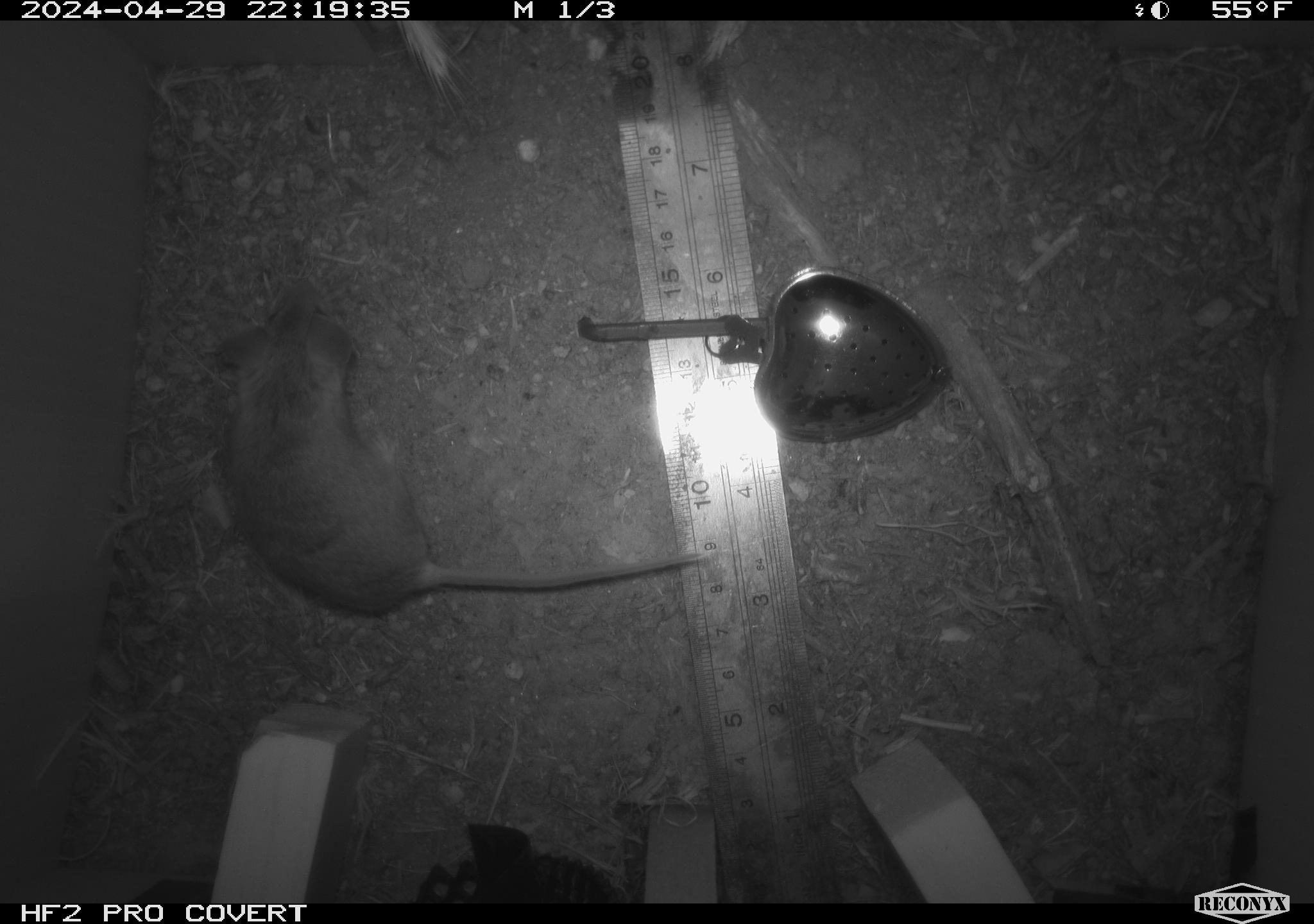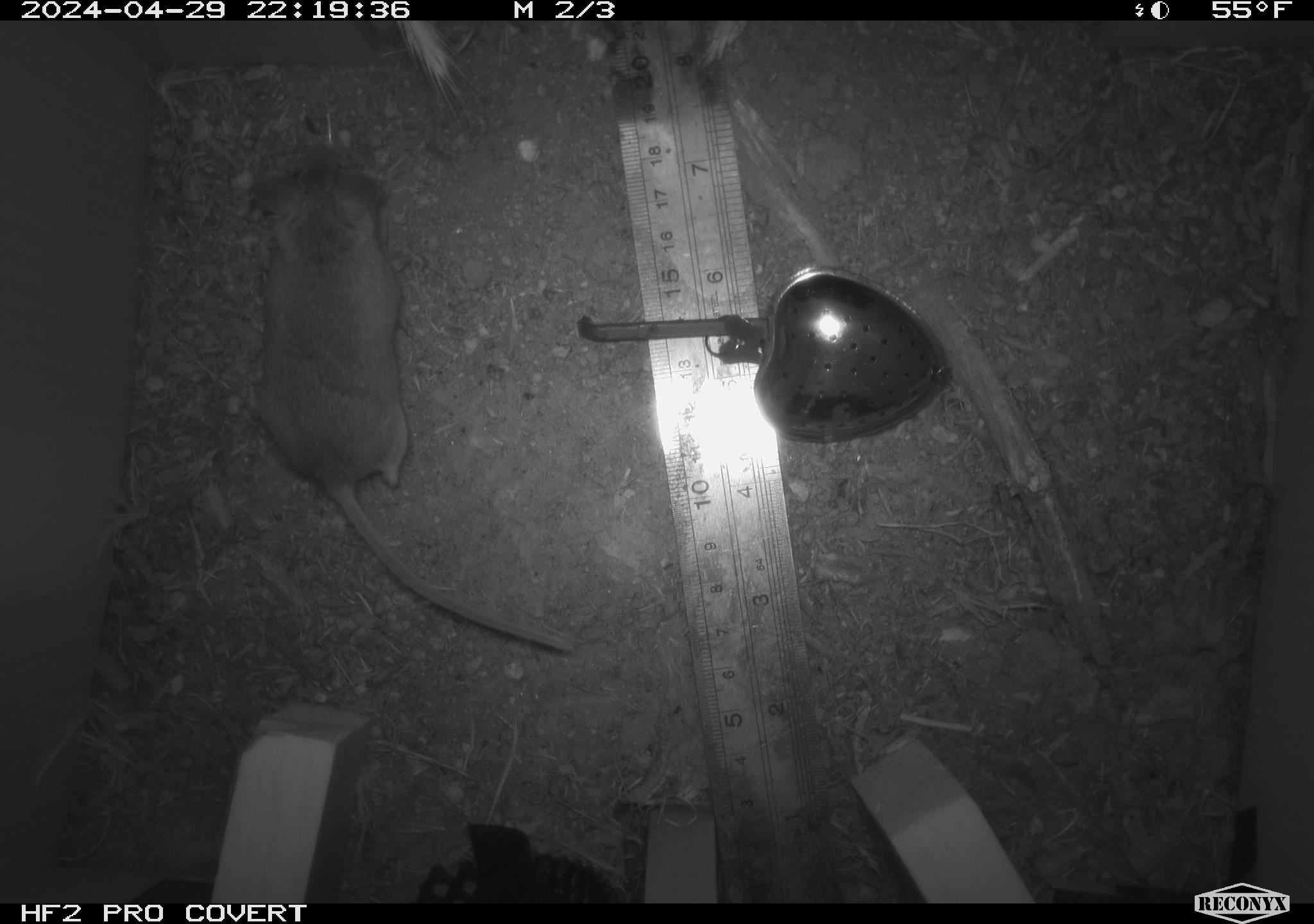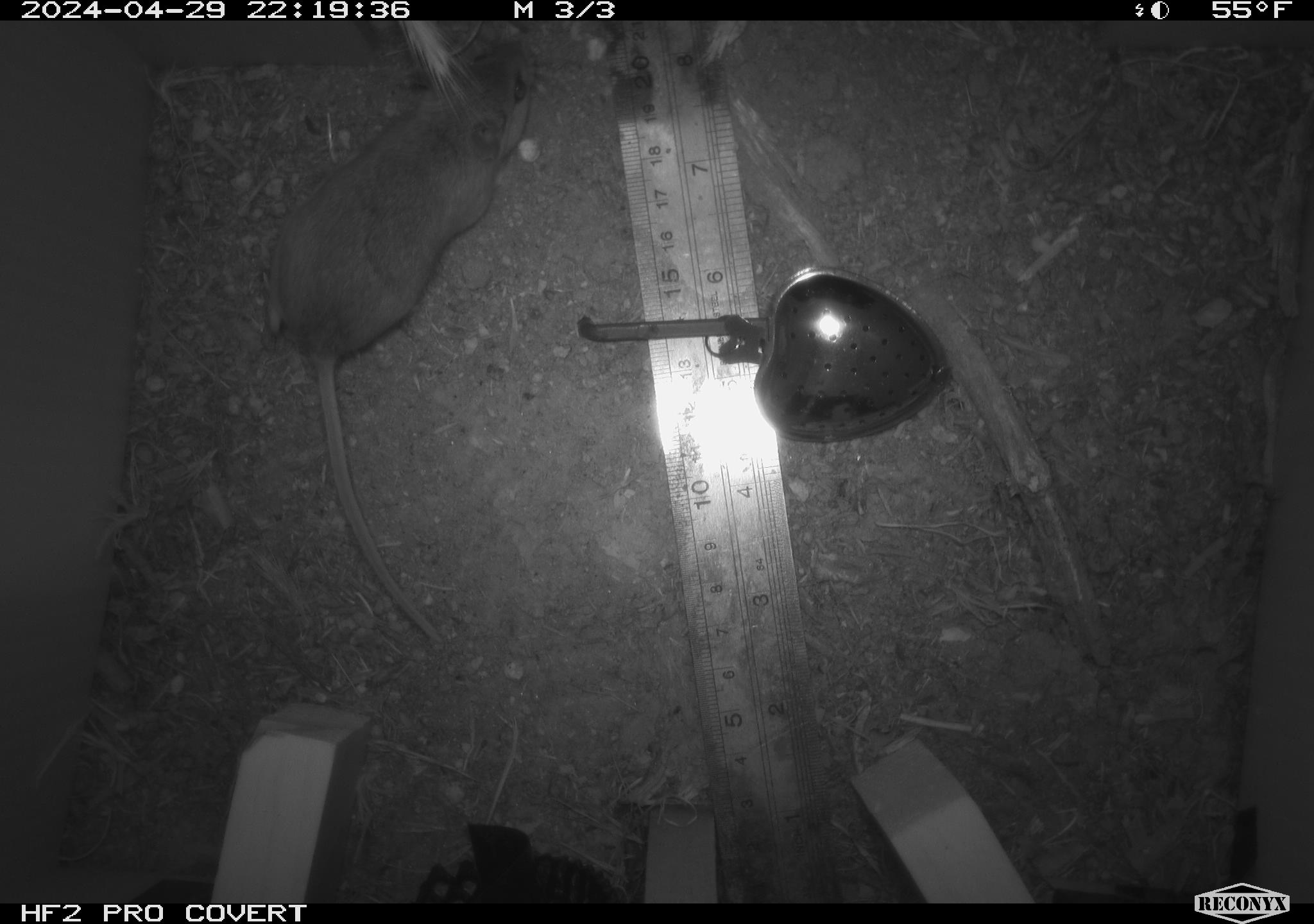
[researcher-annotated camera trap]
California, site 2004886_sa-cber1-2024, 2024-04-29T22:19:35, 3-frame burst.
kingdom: Animalia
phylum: Chordata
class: Mammalia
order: Rodentia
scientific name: Rodentia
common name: mouse species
Mouse species (Rodentia).